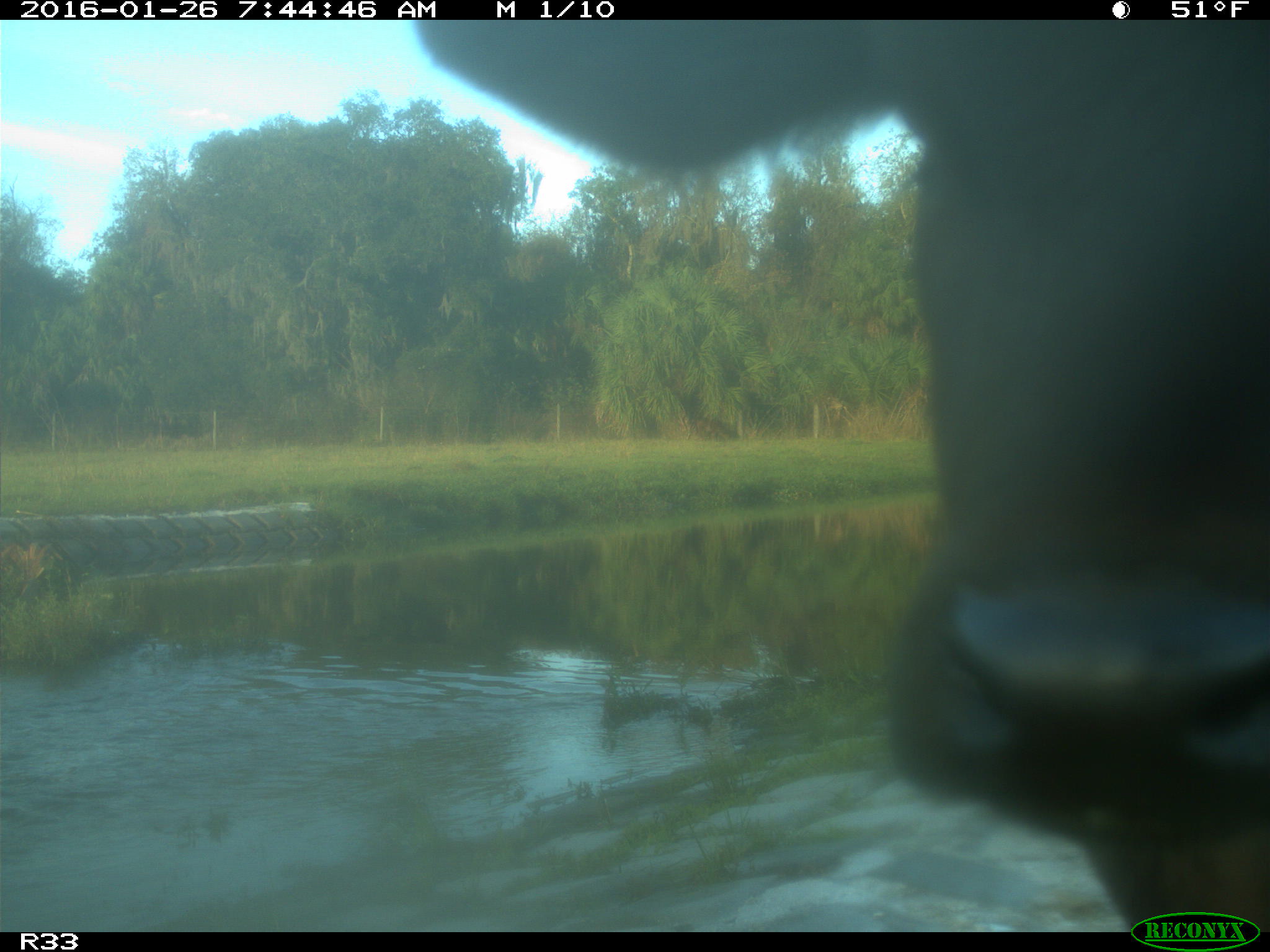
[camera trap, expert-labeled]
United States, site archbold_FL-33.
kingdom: Animalia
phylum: Chordata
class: Mammalia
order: Artiodactyla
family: Bovidae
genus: Bos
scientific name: Bos taurus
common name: domestic cow